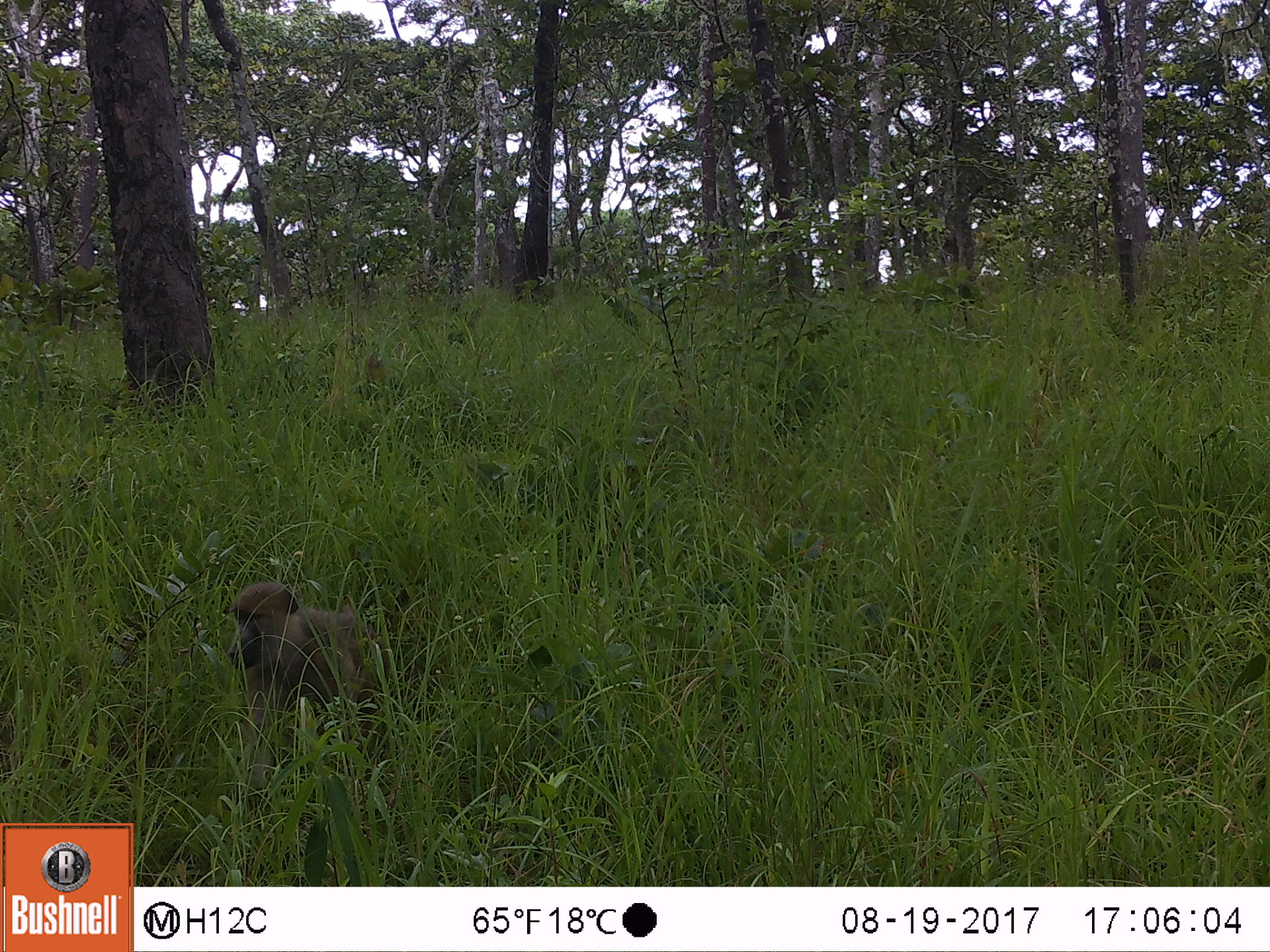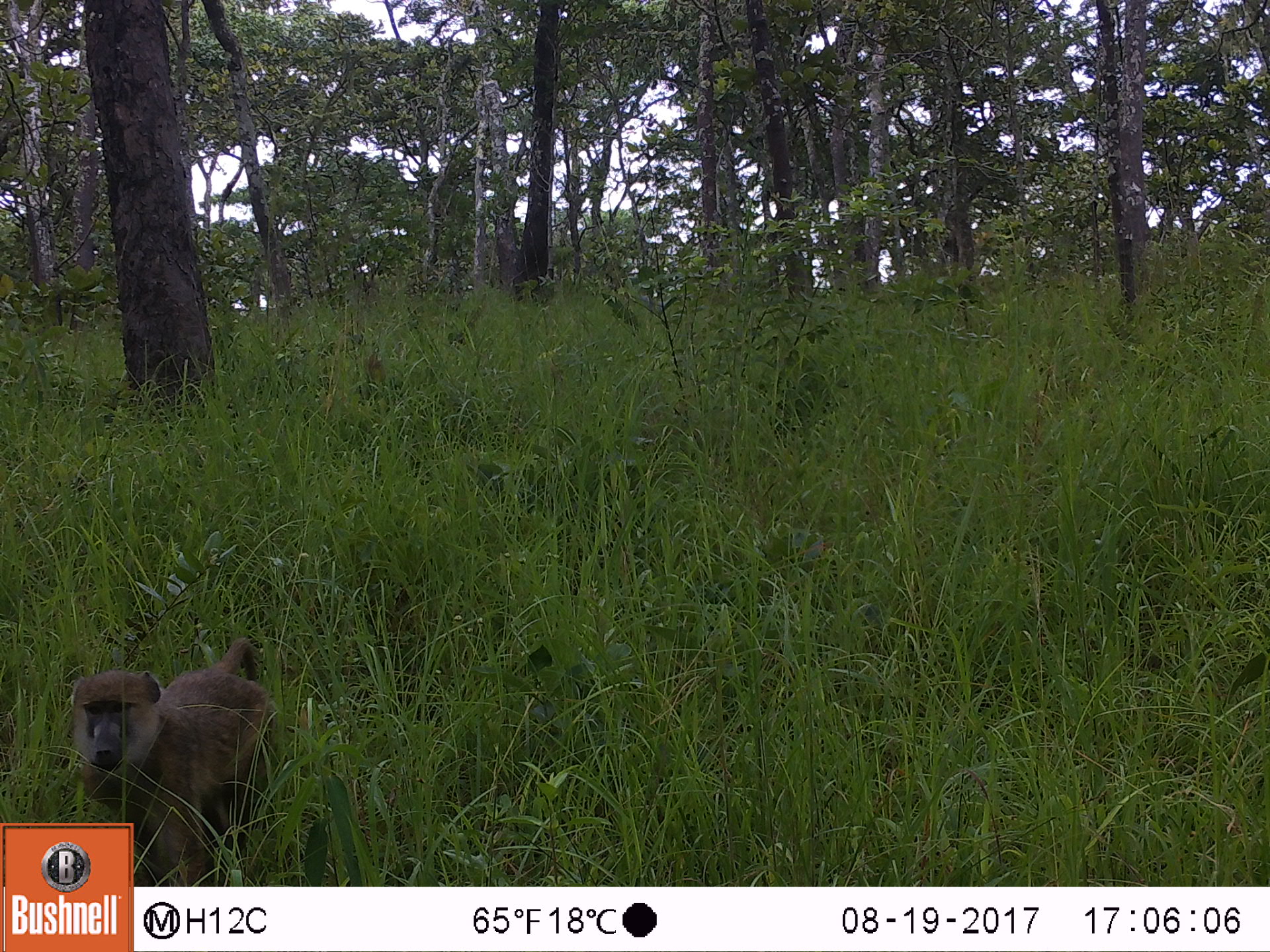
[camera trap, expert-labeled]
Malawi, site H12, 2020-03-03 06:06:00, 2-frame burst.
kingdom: Animalia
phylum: Chordata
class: Mammalia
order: Primates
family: Cercopithecidae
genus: Papio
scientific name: Papio cynocephalus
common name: yellow baboon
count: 1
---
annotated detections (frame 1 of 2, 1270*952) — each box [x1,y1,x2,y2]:
yellow baboon: [224,579,423,803]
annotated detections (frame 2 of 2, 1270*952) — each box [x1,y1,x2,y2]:
yellow baboon: [71,641,275,819]